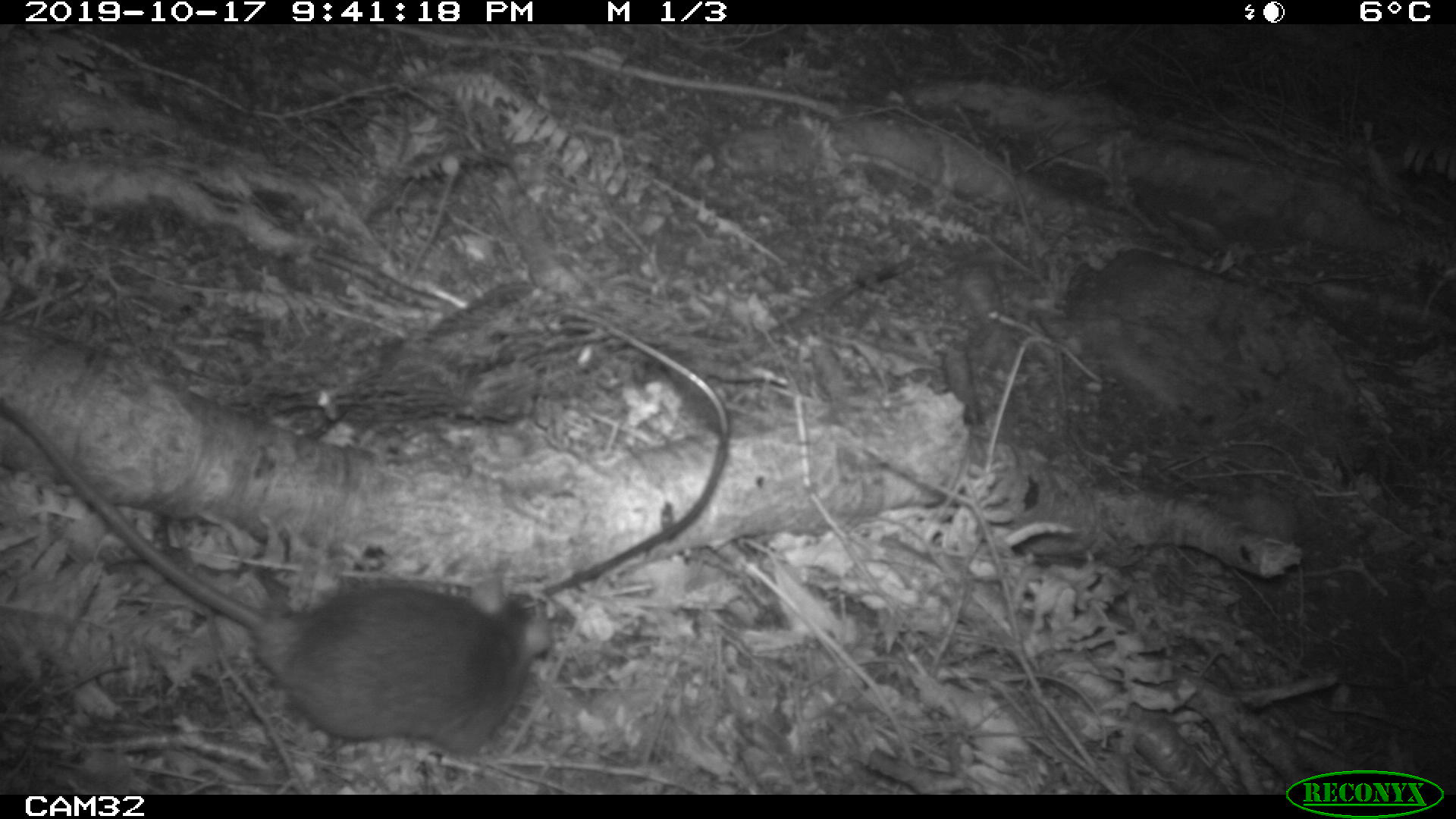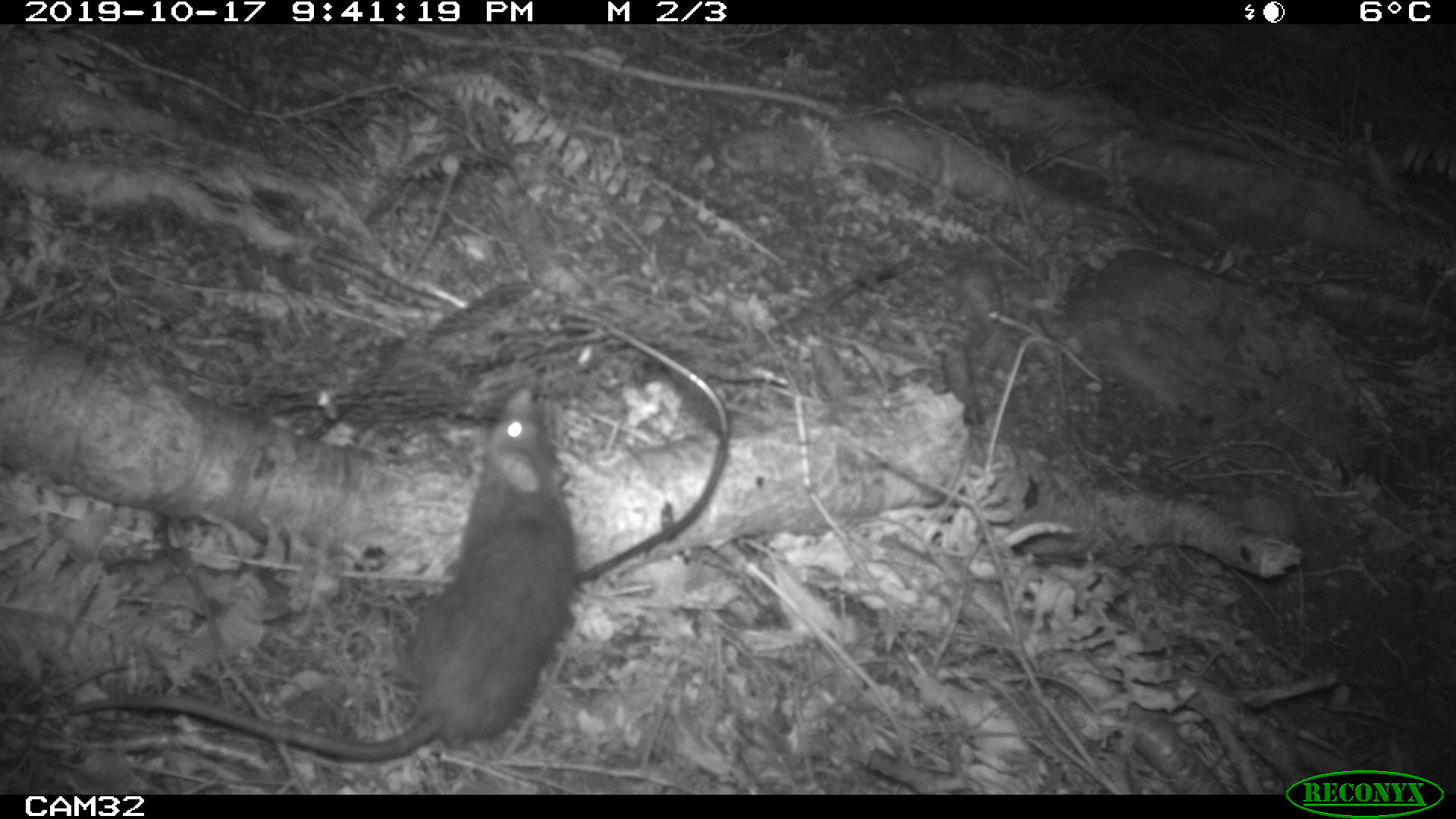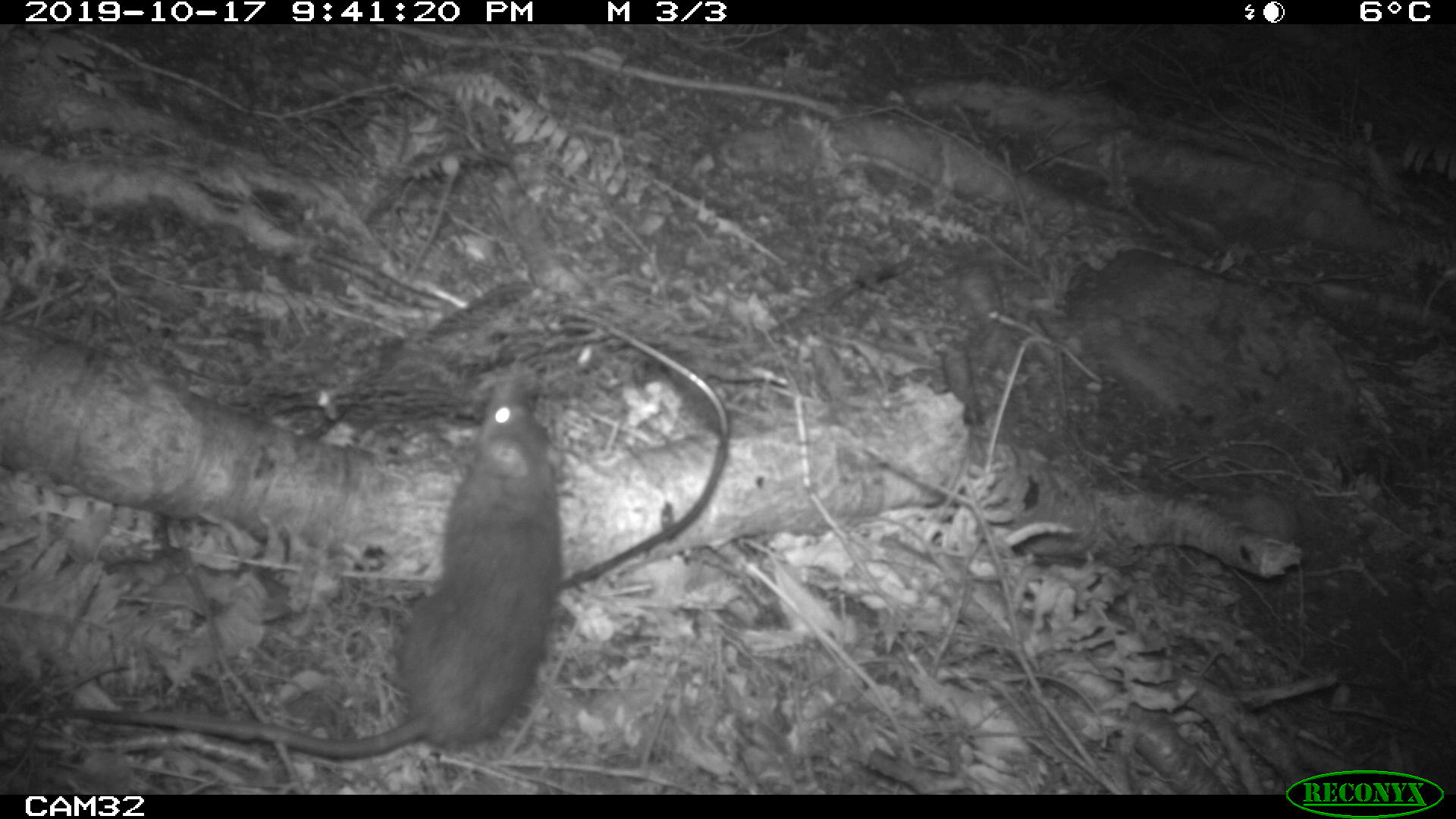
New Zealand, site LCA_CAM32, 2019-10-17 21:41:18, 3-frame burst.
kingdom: Animalia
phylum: Chordata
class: Mammalia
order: Rodentia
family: Muridae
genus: Rattus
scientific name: Rattus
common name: rat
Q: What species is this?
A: Rat (Rattus).